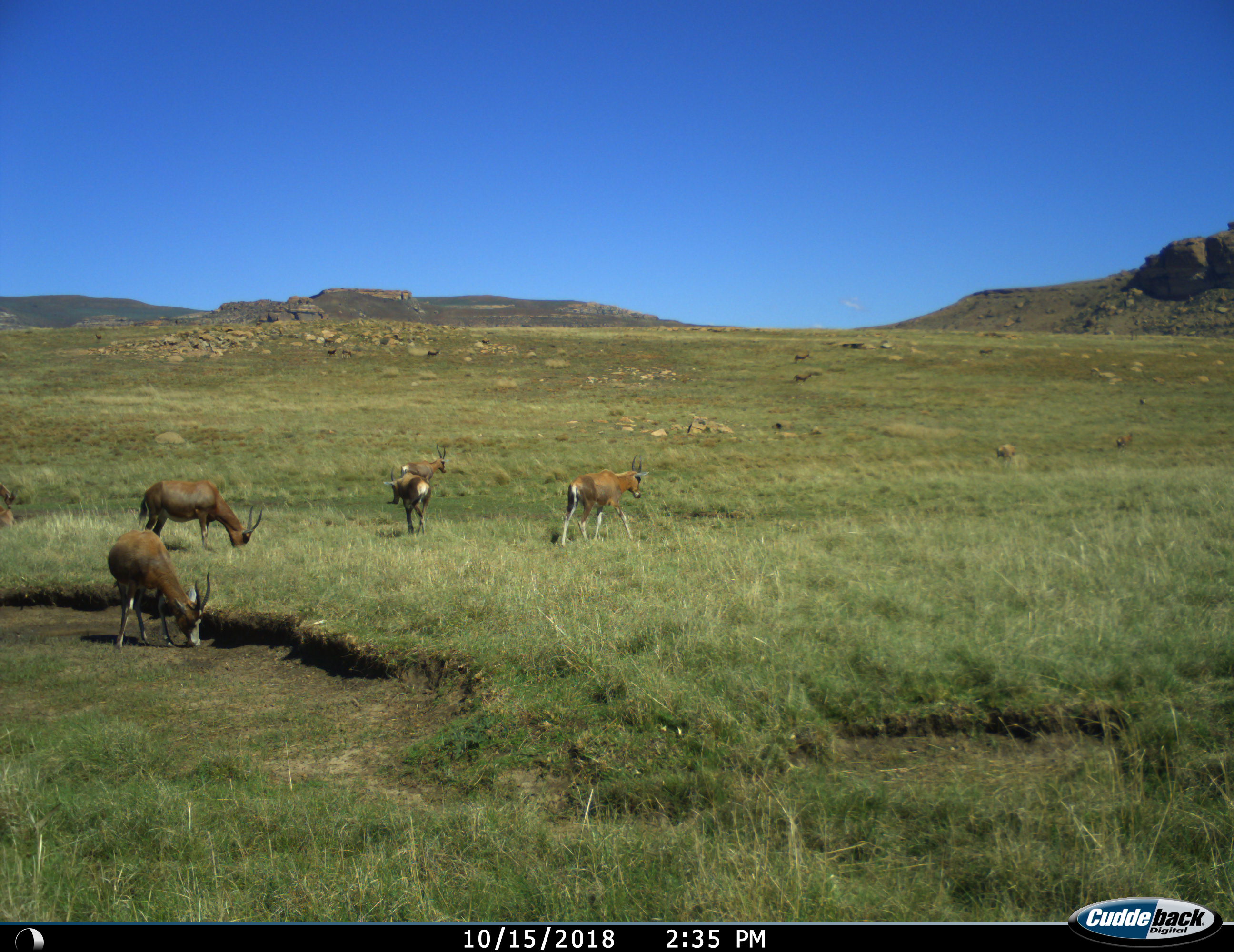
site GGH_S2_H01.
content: unidentified animal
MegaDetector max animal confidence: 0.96